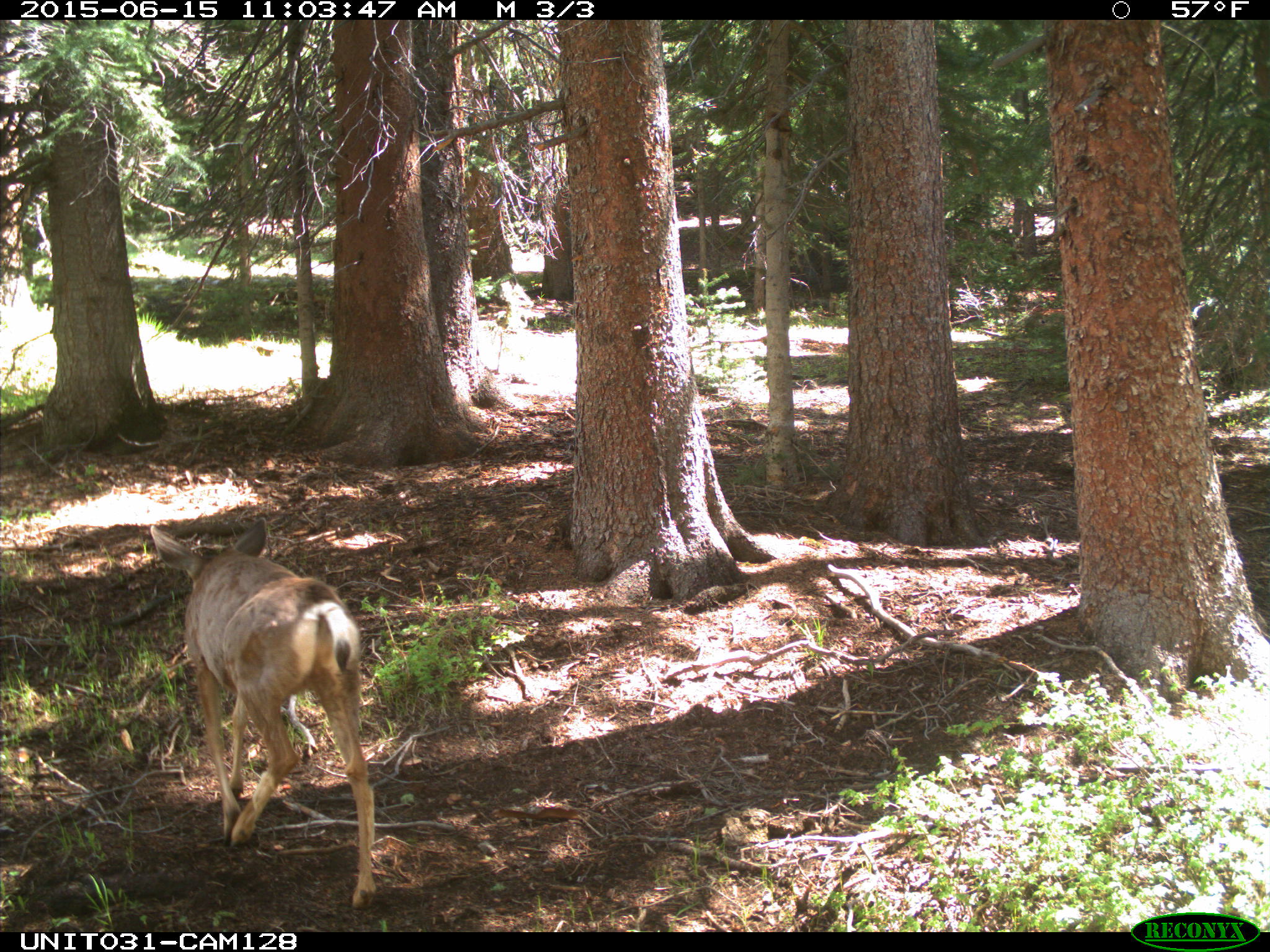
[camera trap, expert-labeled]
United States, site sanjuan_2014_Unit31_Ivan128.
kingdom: Animalia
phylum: Chordata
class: Mammalia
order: Artiodactyla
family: Cervidae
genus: Odocoileus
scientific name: Odocoileus hemionus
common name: mule deer